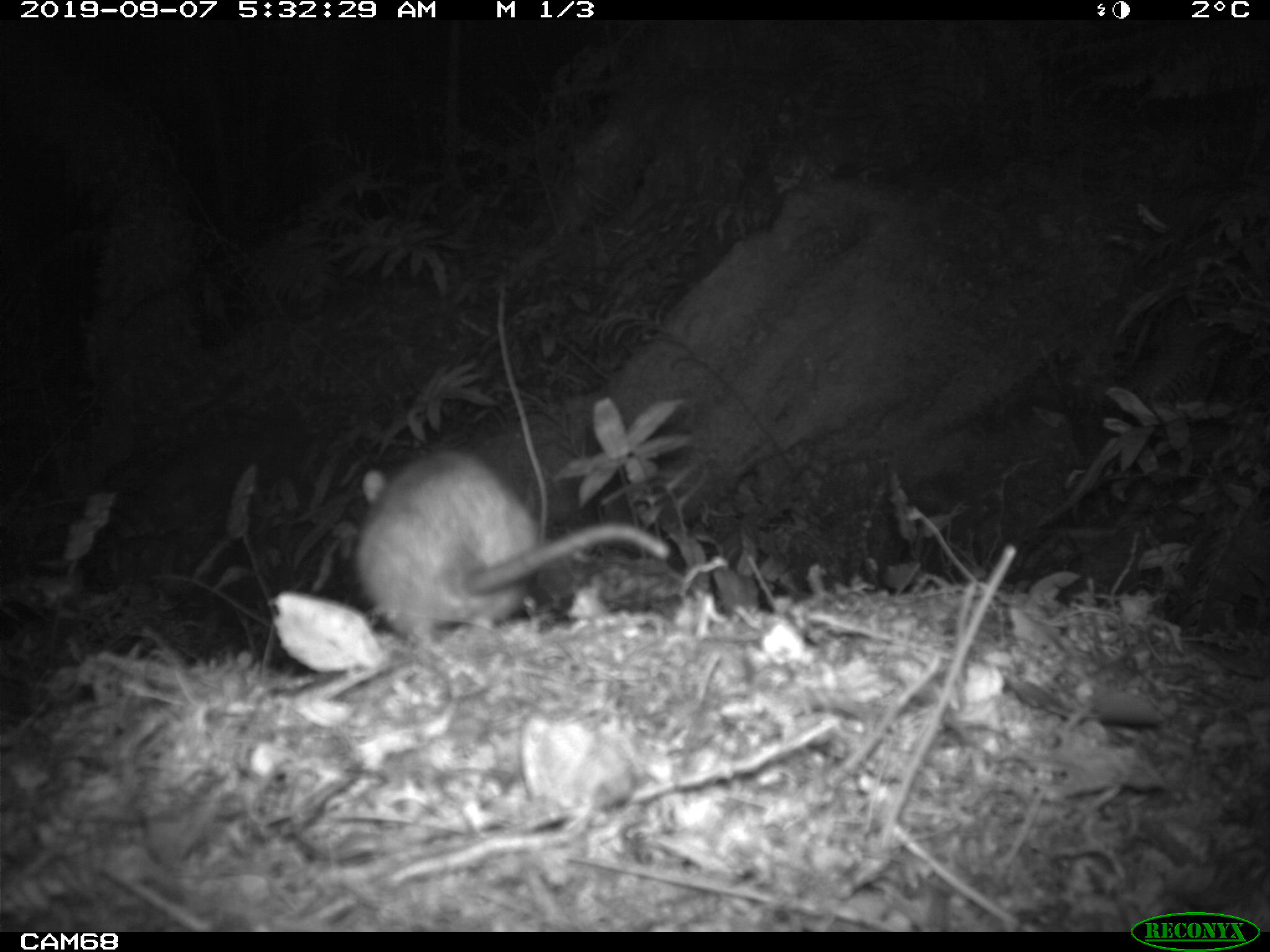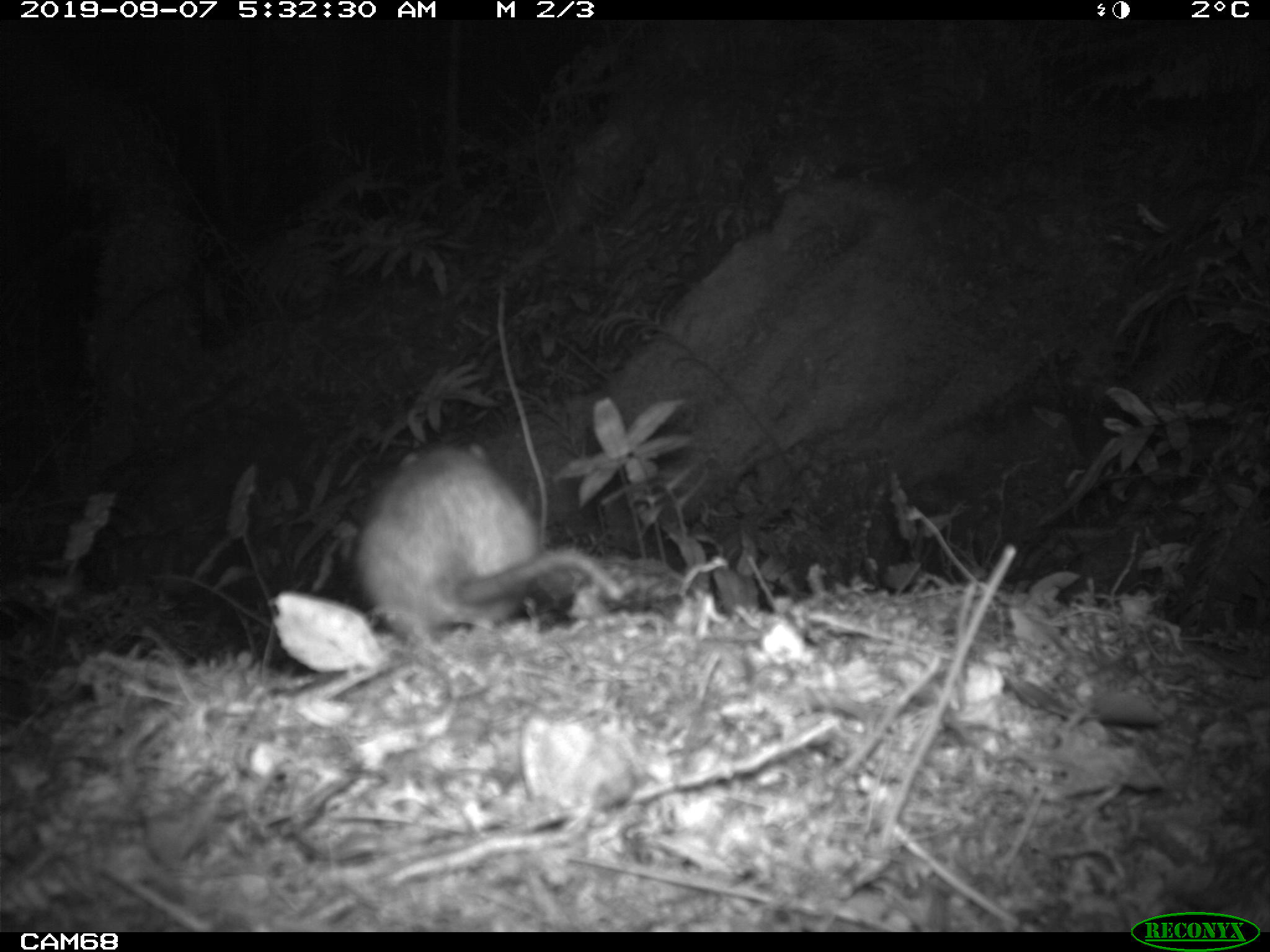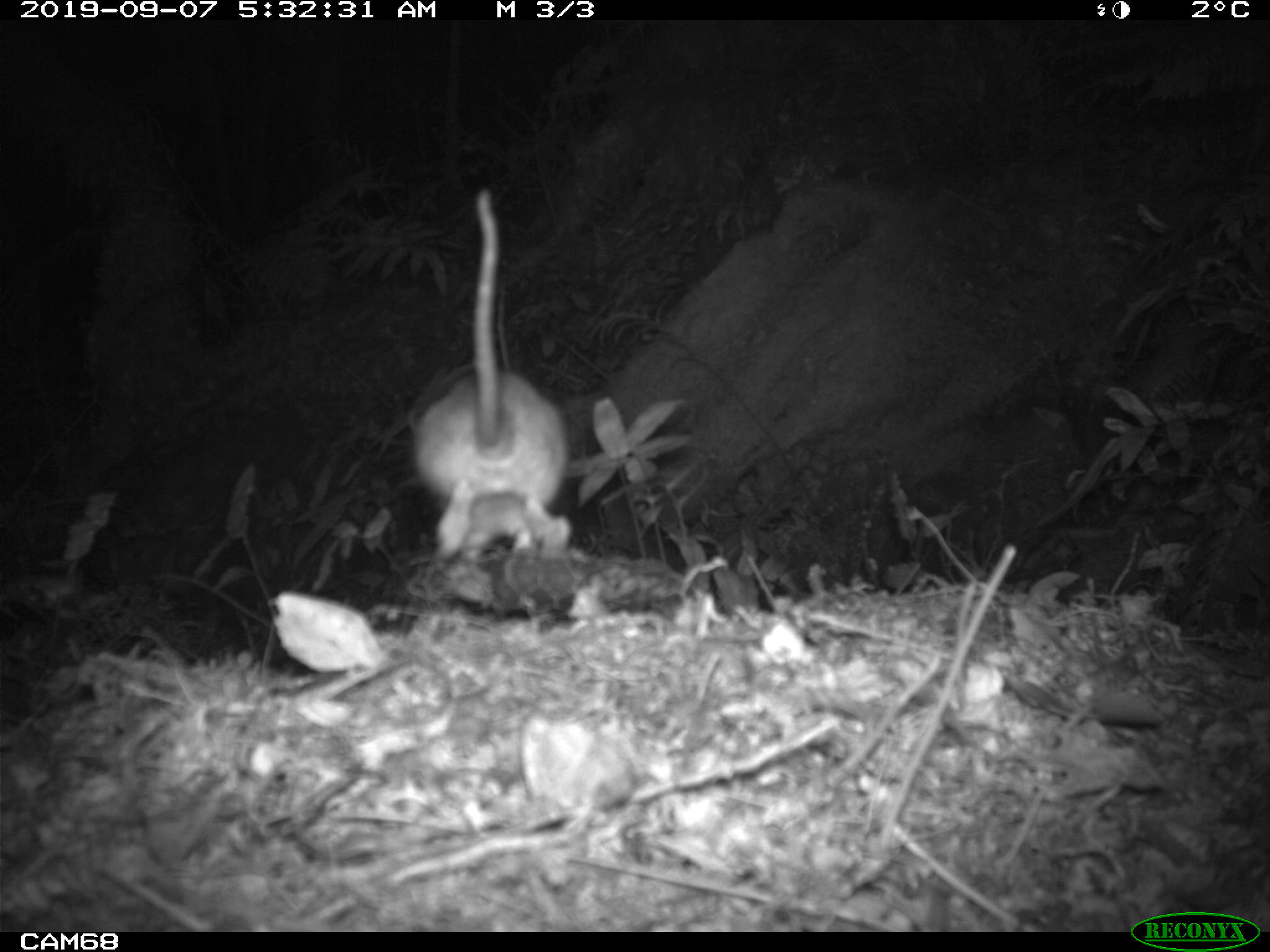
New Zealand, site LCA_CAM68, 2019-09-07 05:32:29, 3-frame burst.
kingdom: Animalia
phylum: Chordata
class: Mammalia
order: Rodentia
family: Muridae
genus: Rattus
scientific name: Rattus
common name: rat